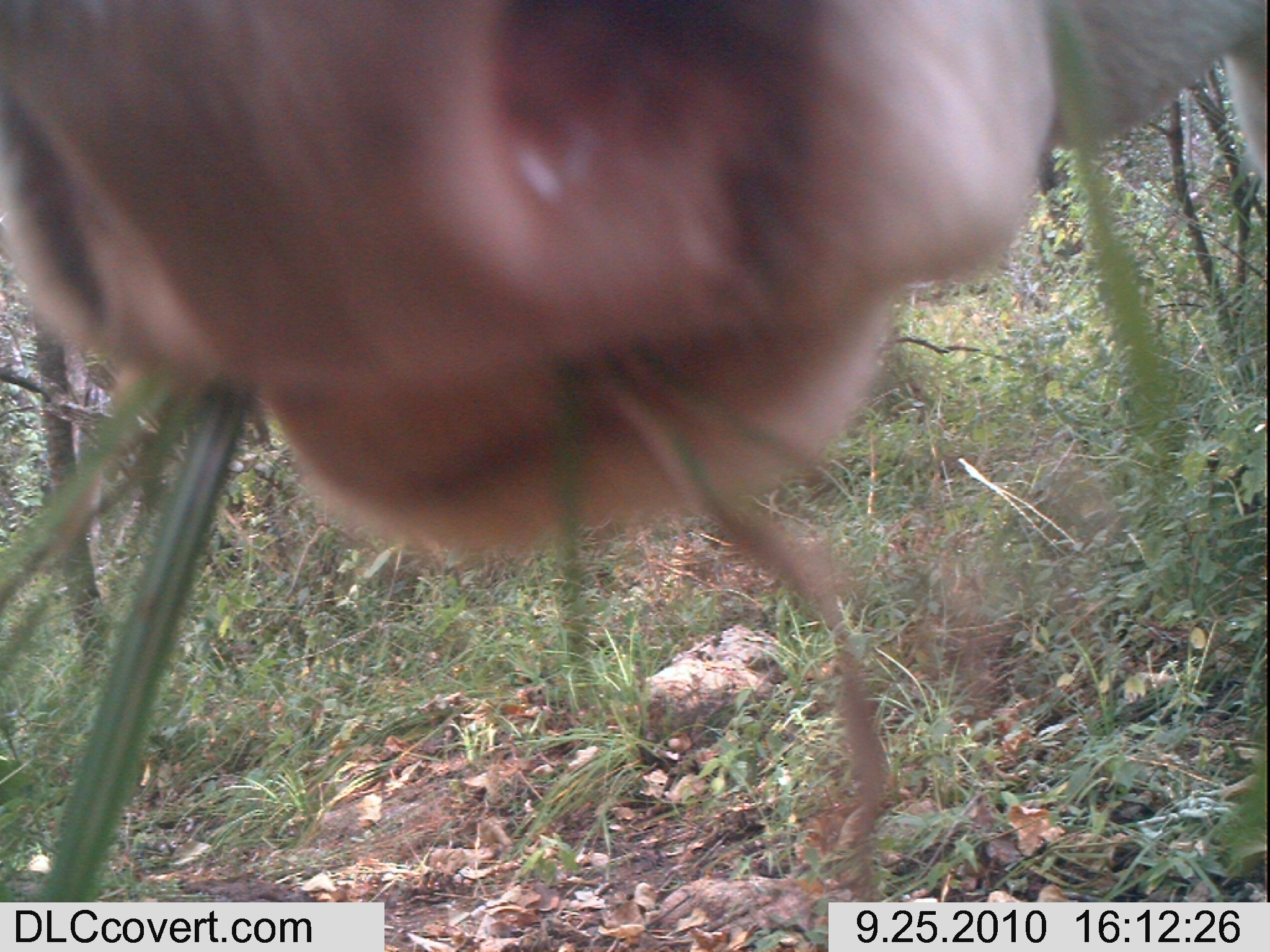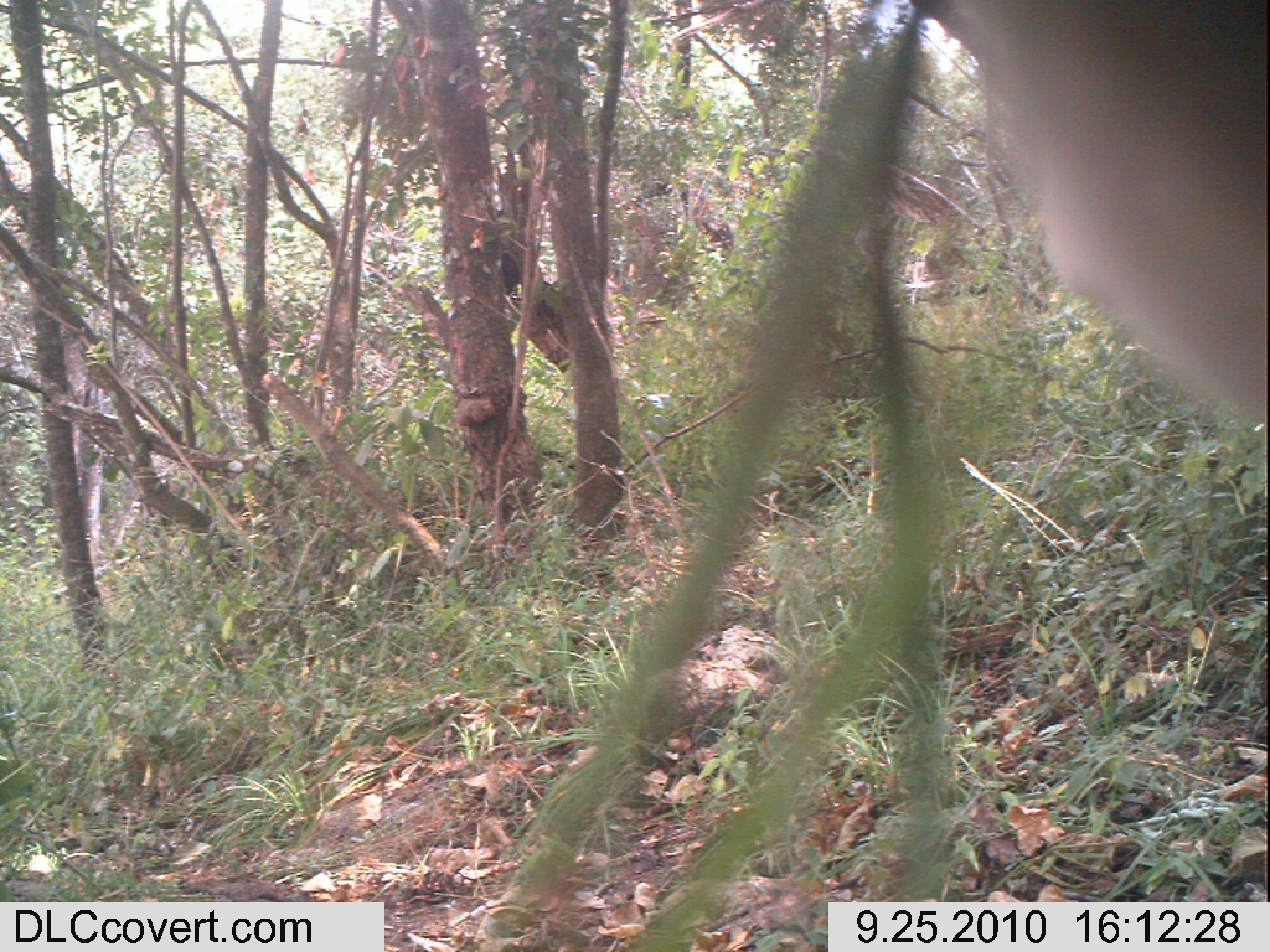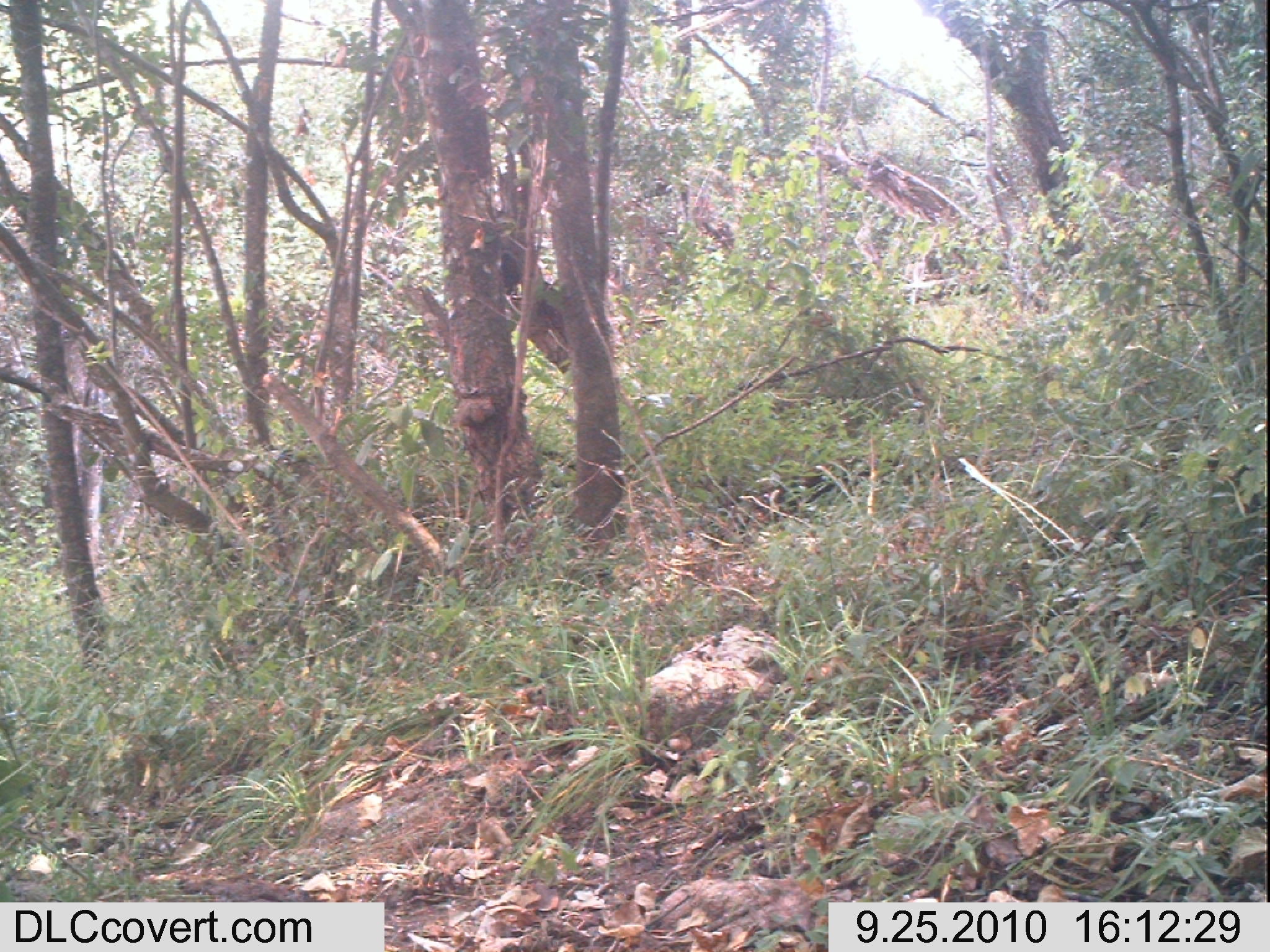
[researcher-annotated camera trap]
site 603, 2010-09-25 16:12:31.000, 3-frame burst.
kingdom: Animalia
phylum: Chordata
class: Mammalia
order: Artiodactyla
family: Bovidae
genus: Bos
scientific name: Bos taurus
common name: domestic cattle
Bos taurus (domestic cattle), count 1.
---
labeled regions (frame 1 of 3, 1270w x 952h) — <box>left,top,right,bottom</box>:
bos taurus: <box>1,1,1268,573</box>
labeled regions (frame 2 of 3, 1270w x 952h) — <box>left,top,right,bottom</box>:
bos taurus: <box>913,0,1270,430</box>